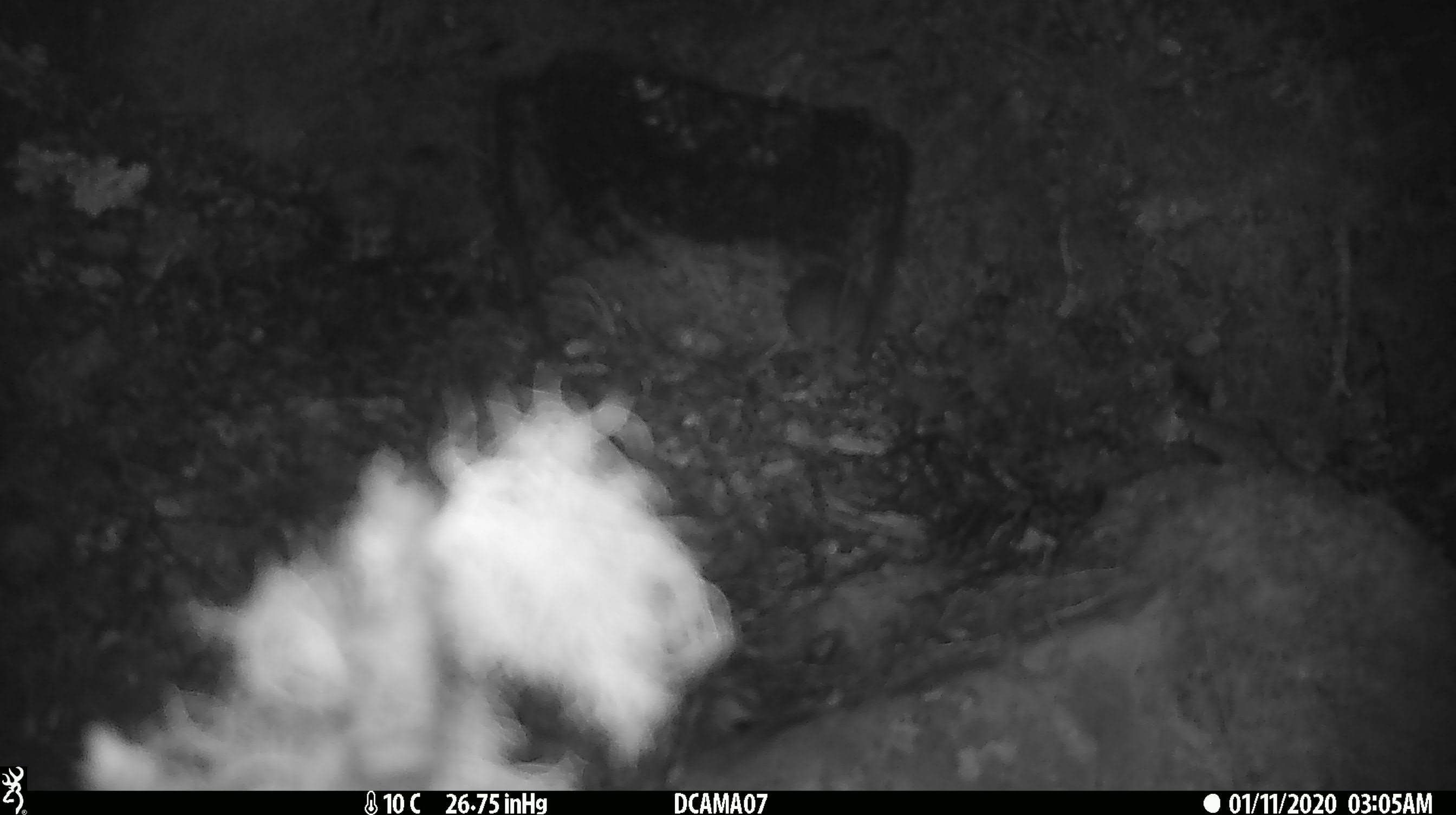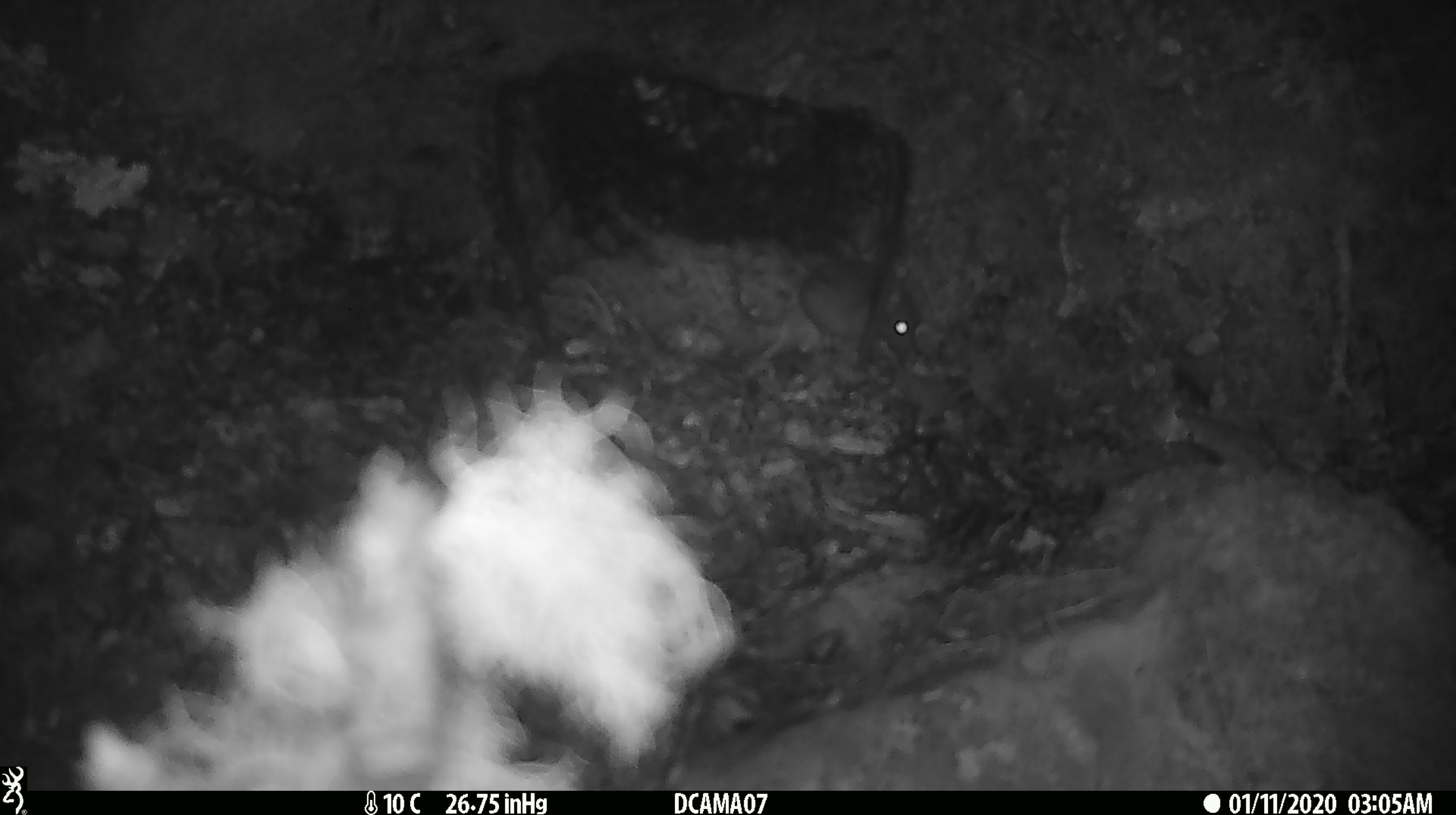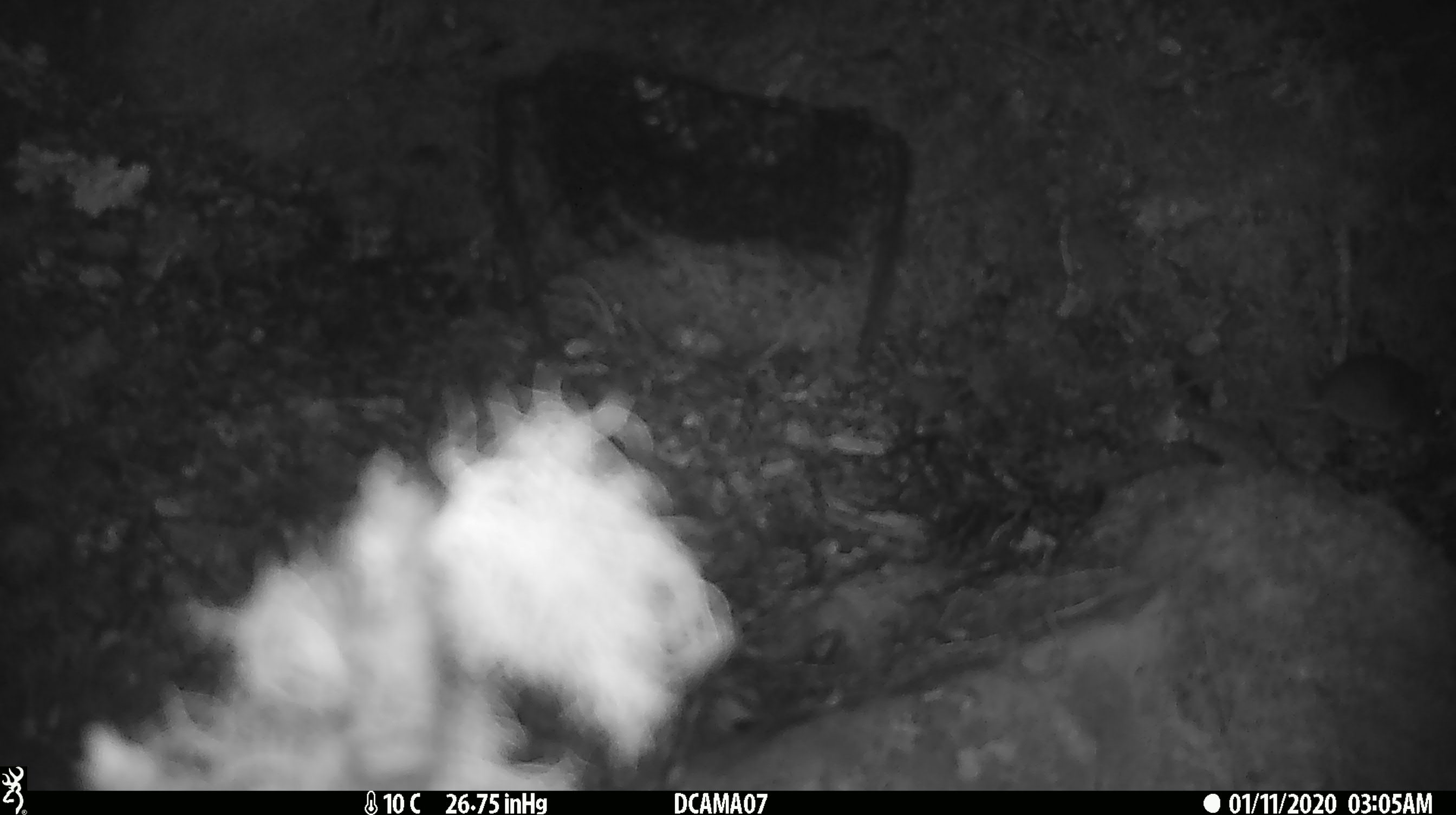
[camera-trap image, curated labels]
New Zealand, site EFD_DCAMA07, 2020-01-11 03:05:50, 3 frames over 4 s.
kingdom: Animalia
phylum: Chordata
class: Mammalia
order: Rodentia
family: Muridae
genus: Mus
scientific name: Mus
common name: mouse